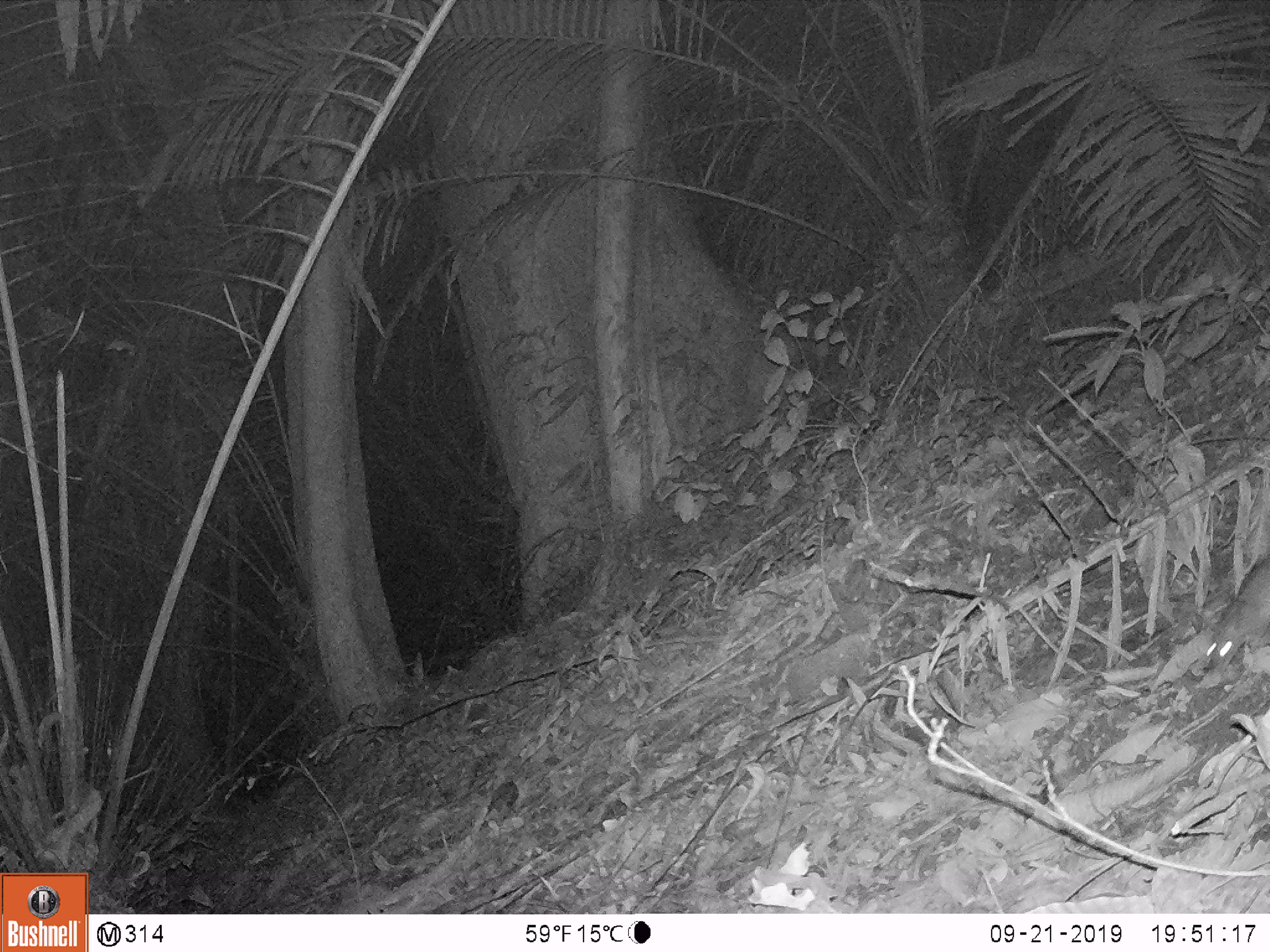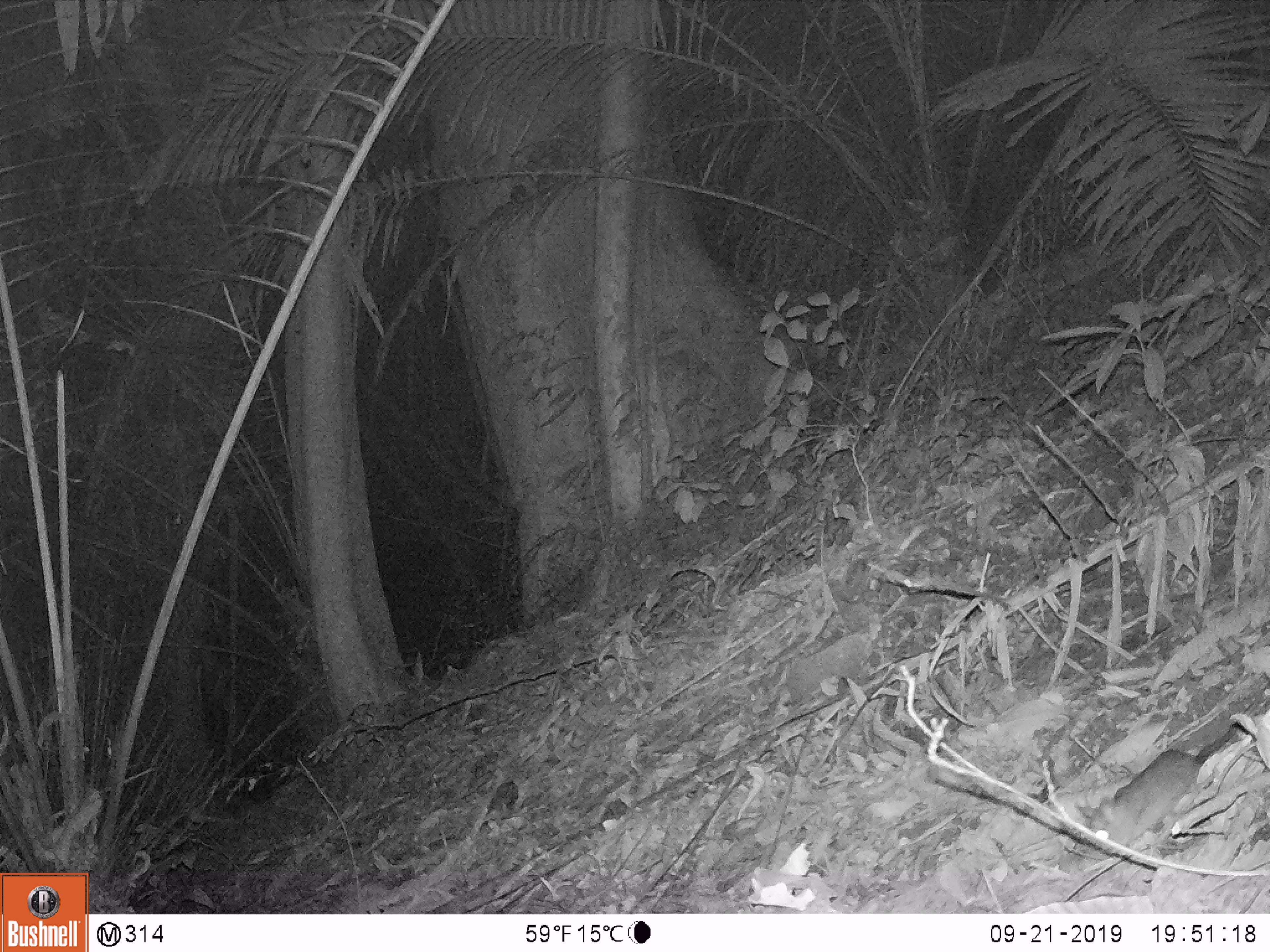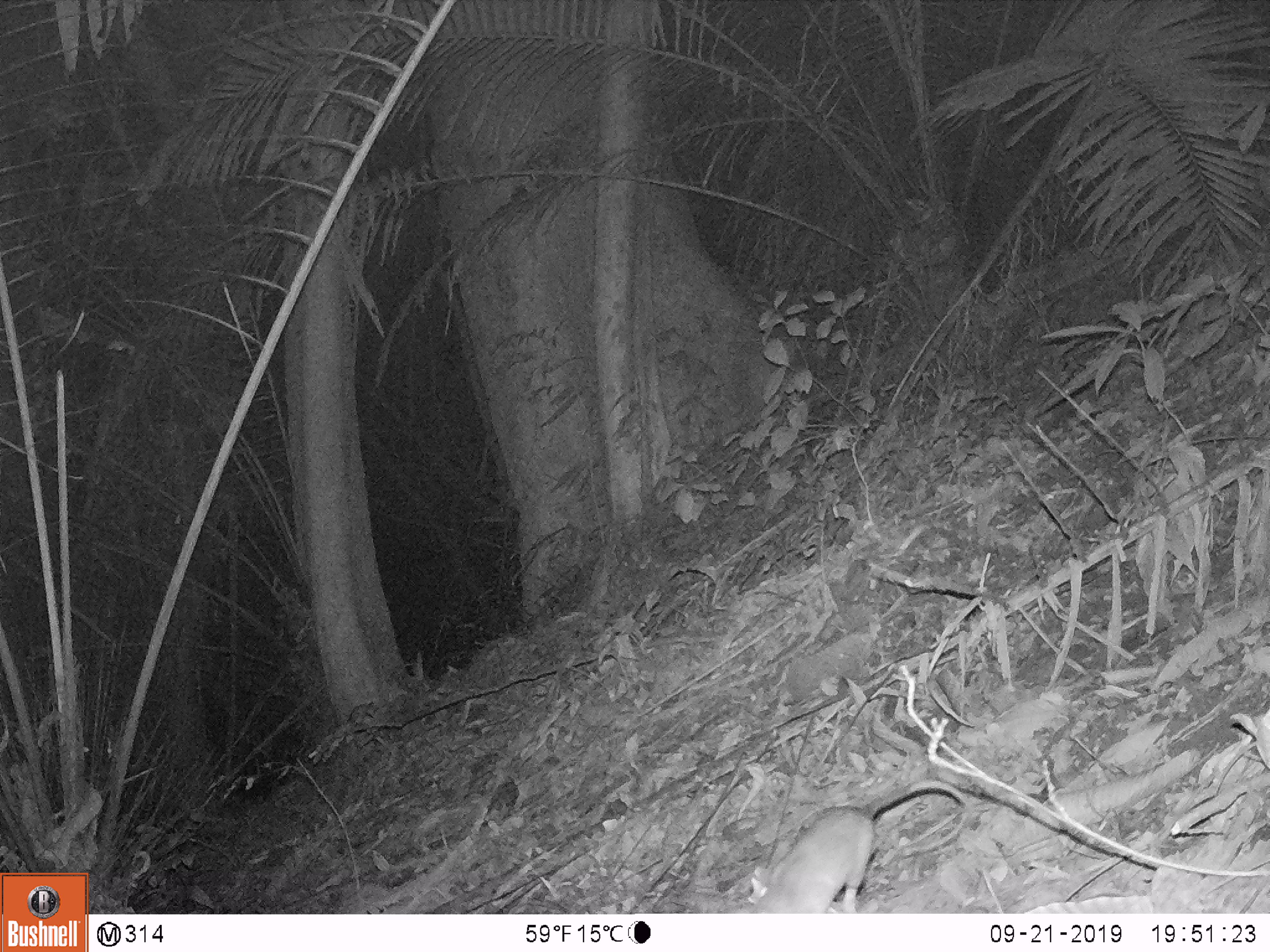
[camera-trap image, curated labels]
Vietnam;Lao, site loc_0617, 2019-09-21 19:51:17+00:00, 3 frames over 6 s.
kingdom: Animalia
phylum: Chordata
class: Mammalia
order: Rodentia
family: Muridae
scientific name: Muridae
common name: old-world mice and rats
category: unidentified murid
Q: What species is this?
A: Unidentified murid (old-world mice and rats) (Muridae).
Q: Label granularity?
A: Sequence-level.